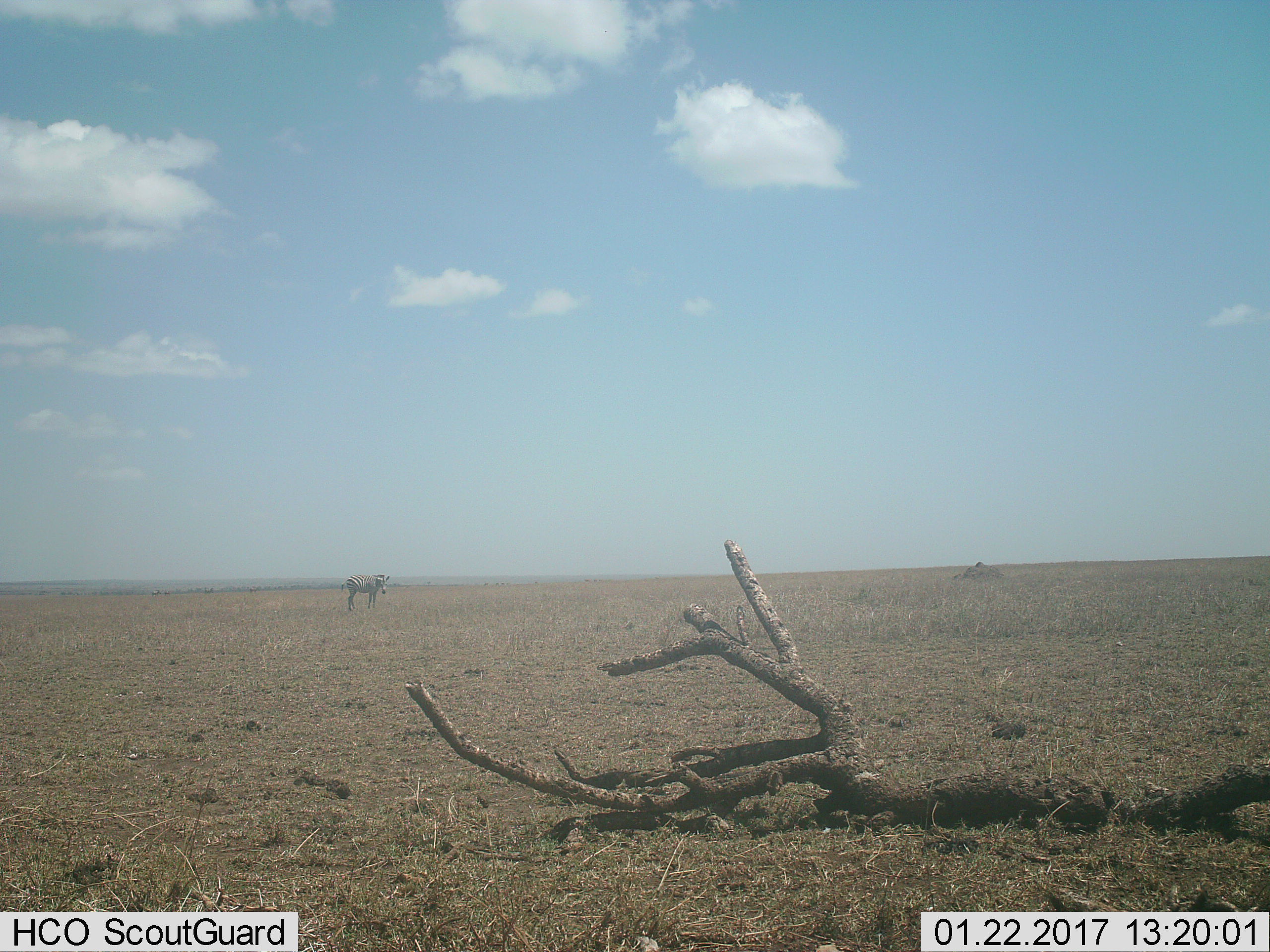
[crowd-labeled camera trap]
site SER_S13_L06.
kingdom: Animalia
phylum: Chordata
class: Mammalia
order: Perissodactyla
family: Equidae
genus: Equus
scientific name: Equus quagga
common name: plains zebra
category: zebraplains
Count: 1.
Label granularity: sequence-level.